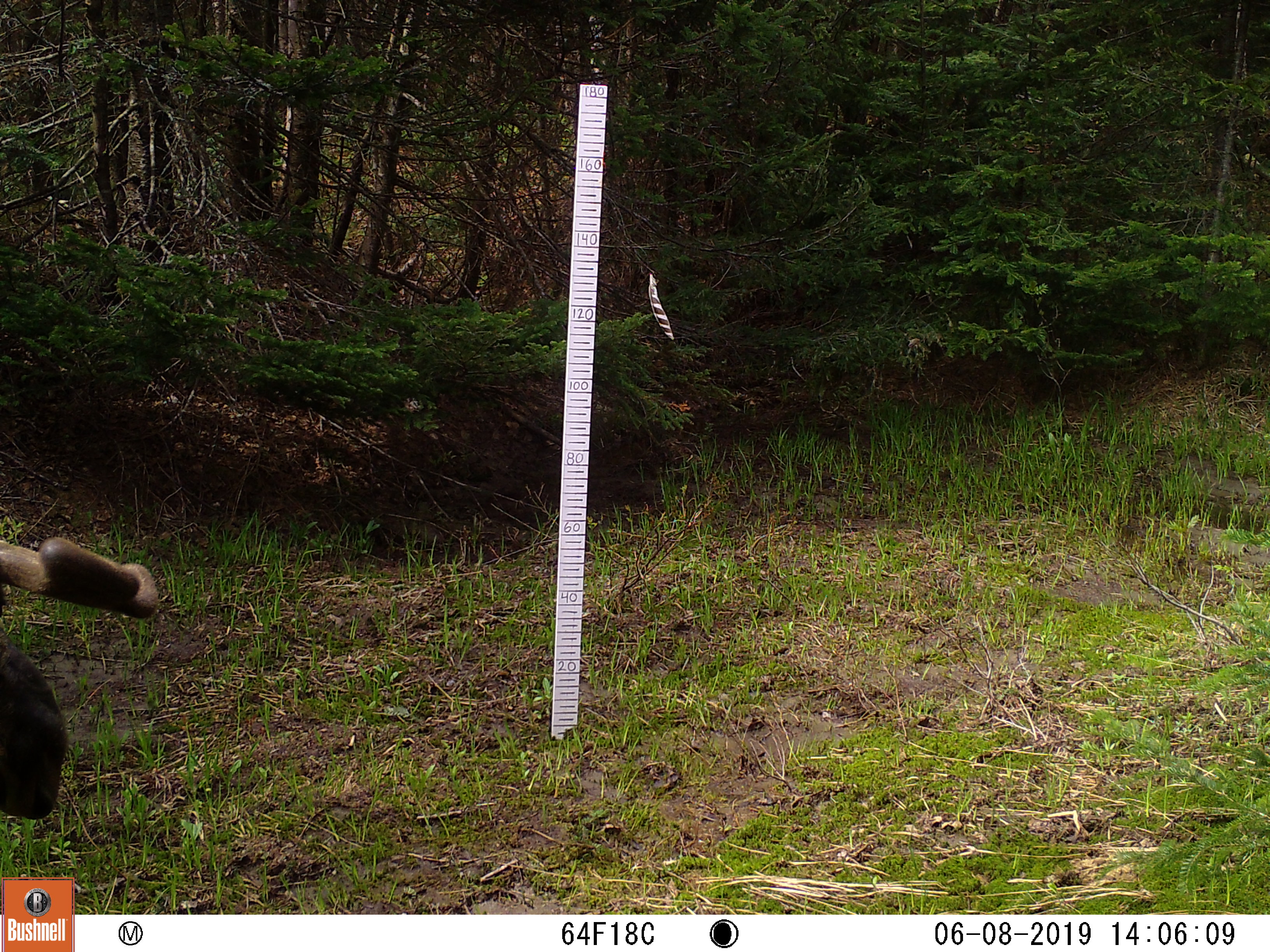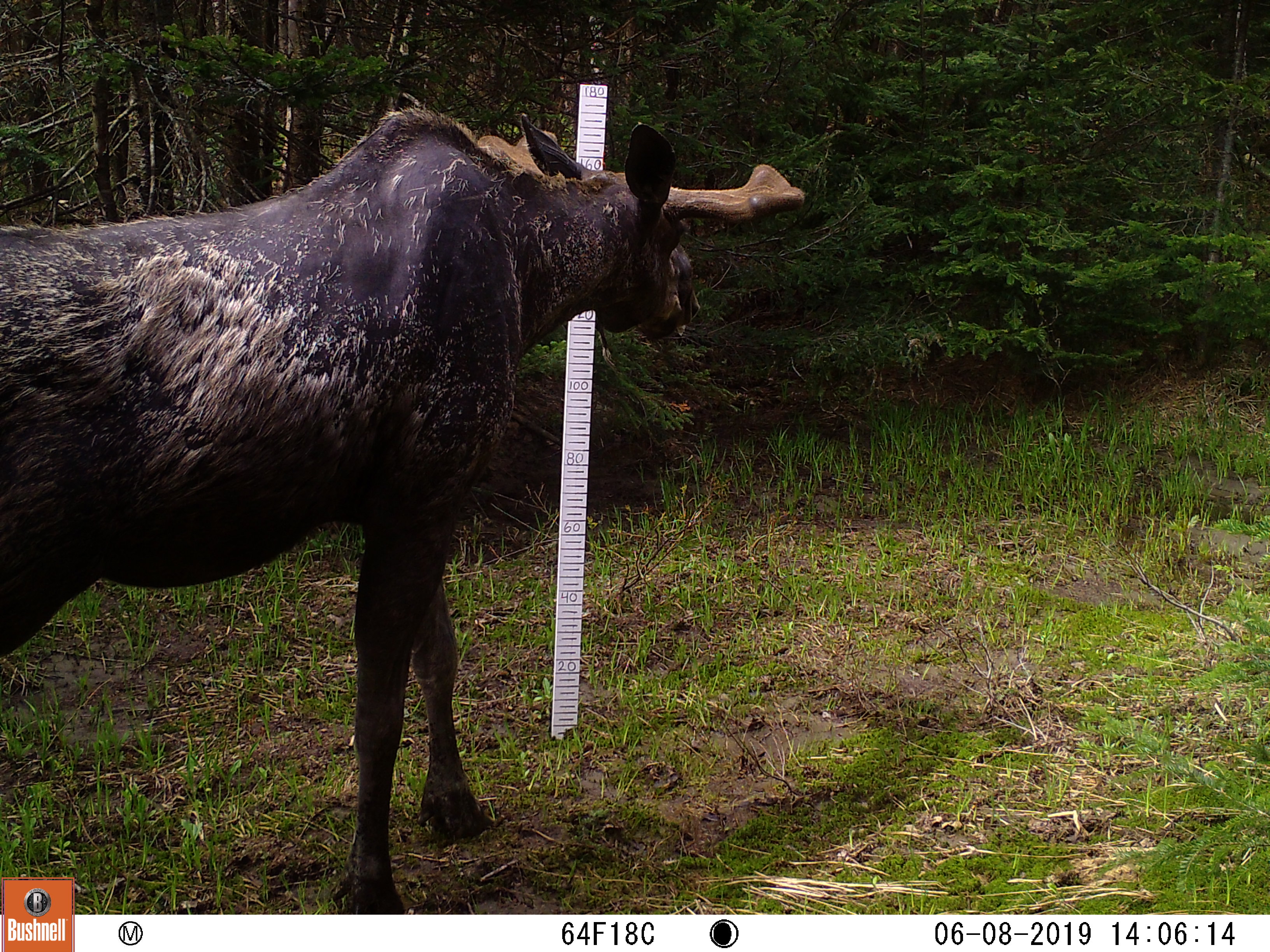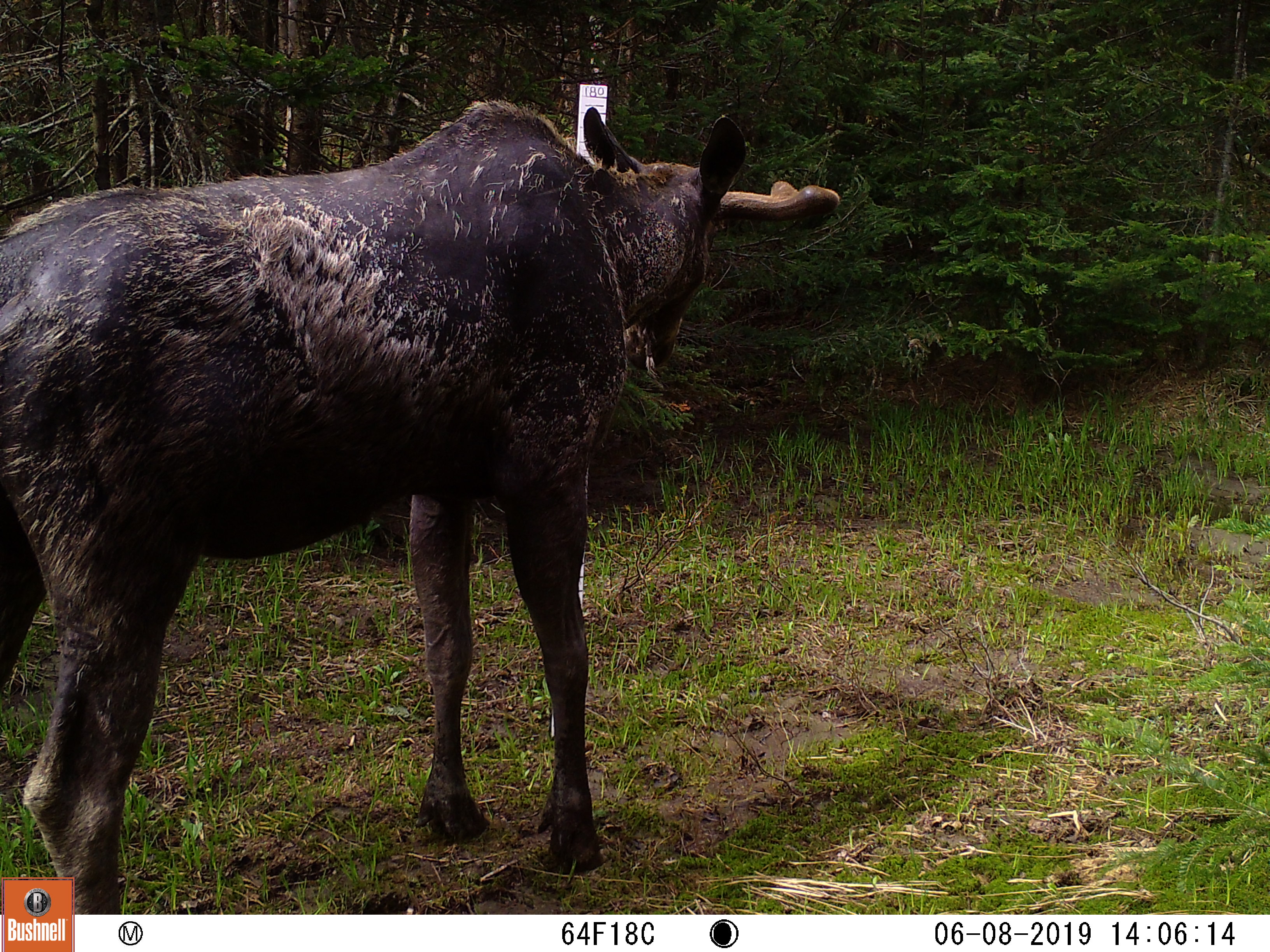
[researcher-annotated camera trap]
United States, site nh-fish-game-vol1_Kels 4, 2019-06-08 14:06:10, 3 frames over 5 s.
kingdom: Animalia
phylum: Chordata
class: Mammalia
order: Artiodactyla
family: Cervidae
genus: Alces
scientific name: Alces alces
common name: moose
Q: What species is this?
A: Moose (Alces alces).